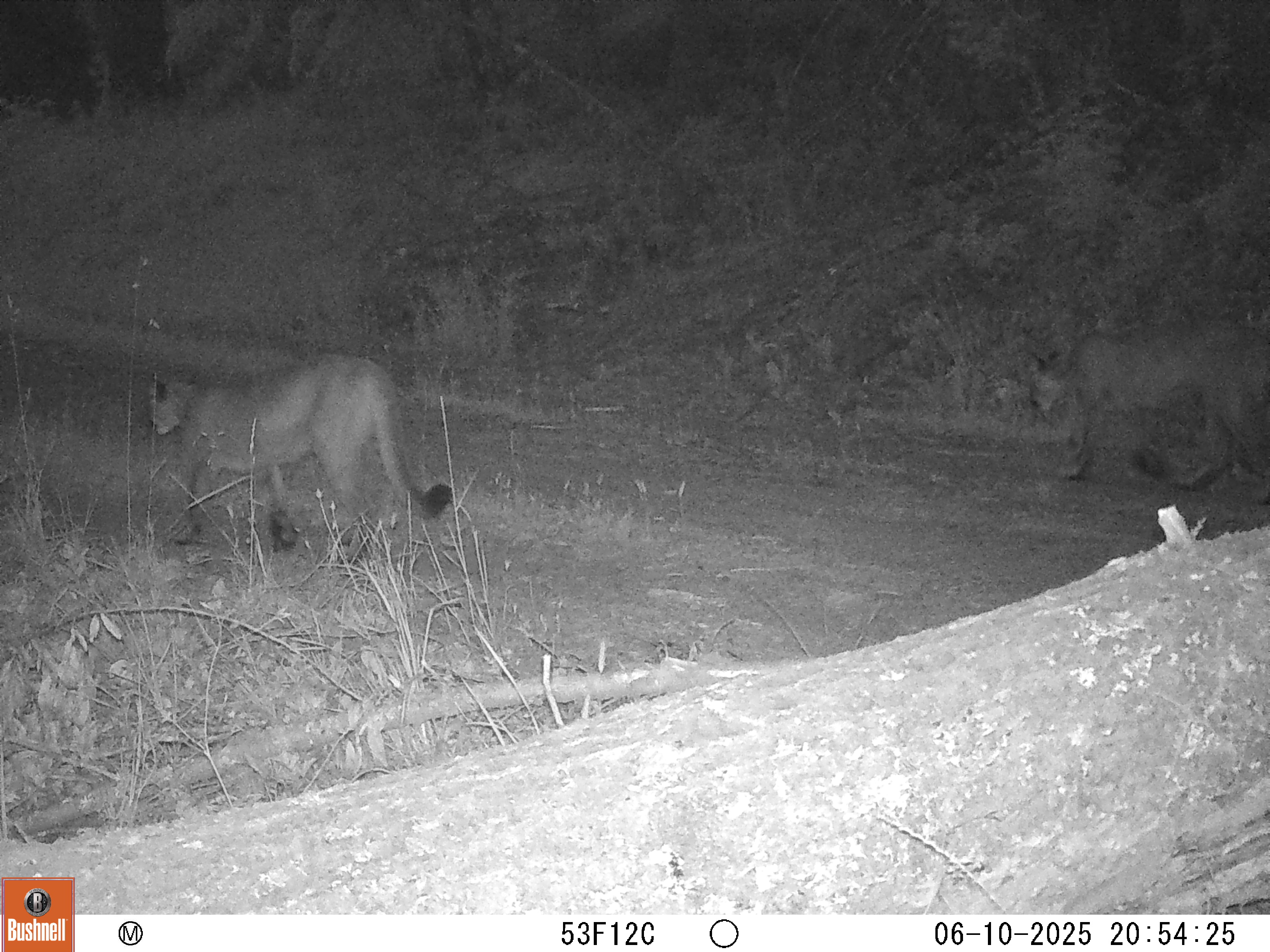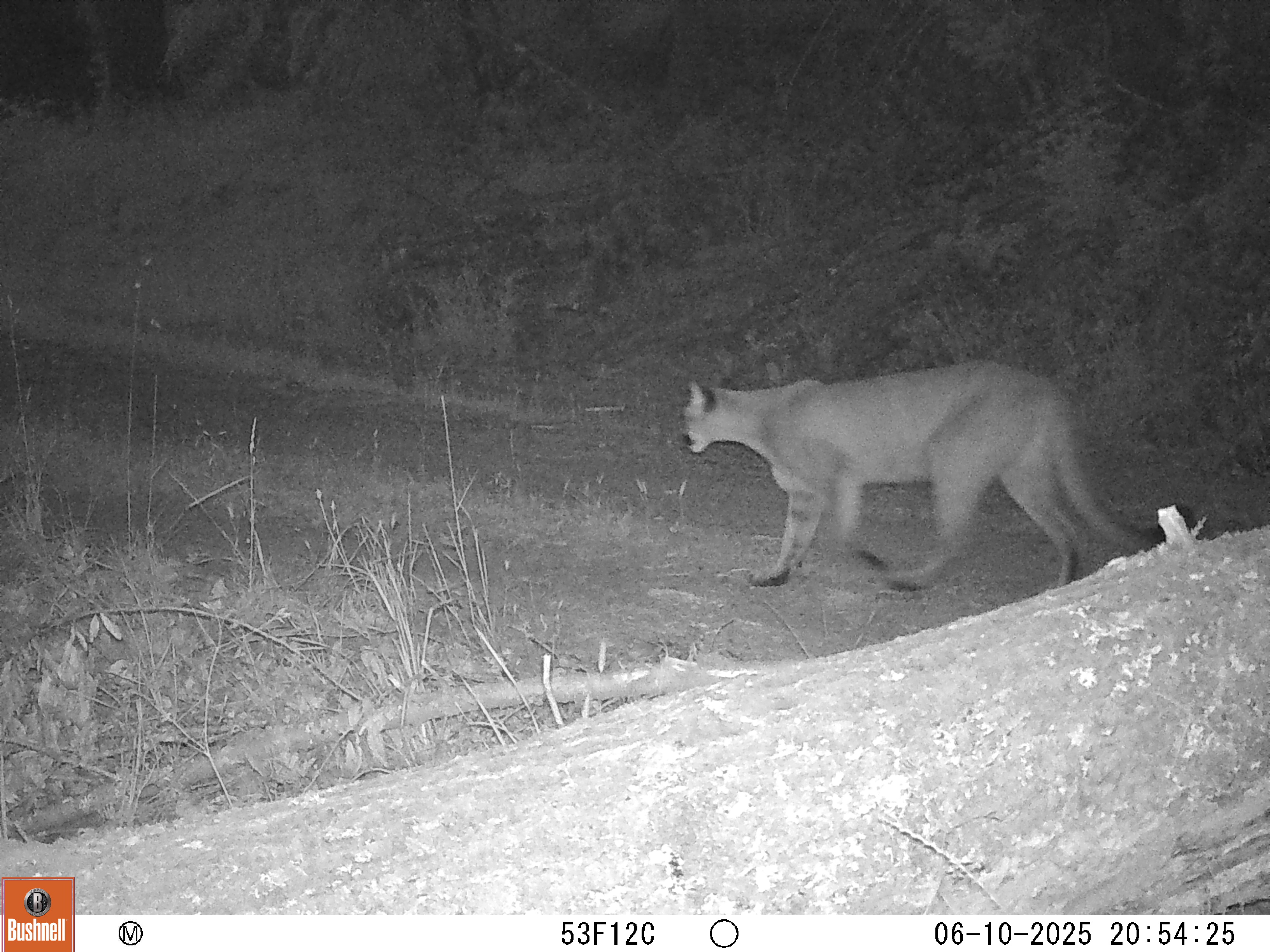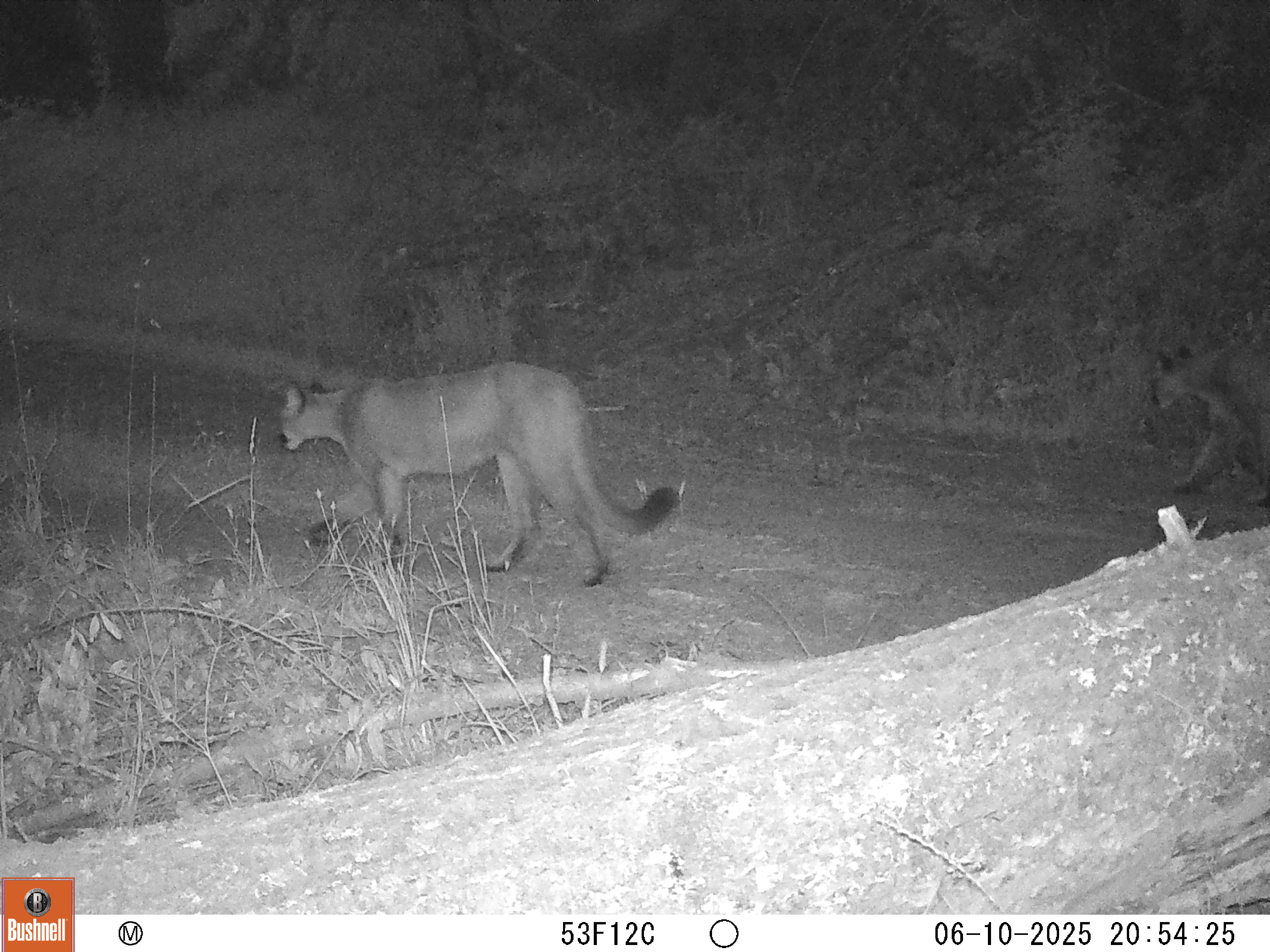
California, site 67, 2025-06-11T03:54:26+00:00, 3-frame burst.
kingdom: Animalia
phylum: Chordata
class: Mammalia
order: Carnivora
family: Felidae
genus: Puma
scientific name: Puma concolor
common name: puma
Puma (Puma concolor).